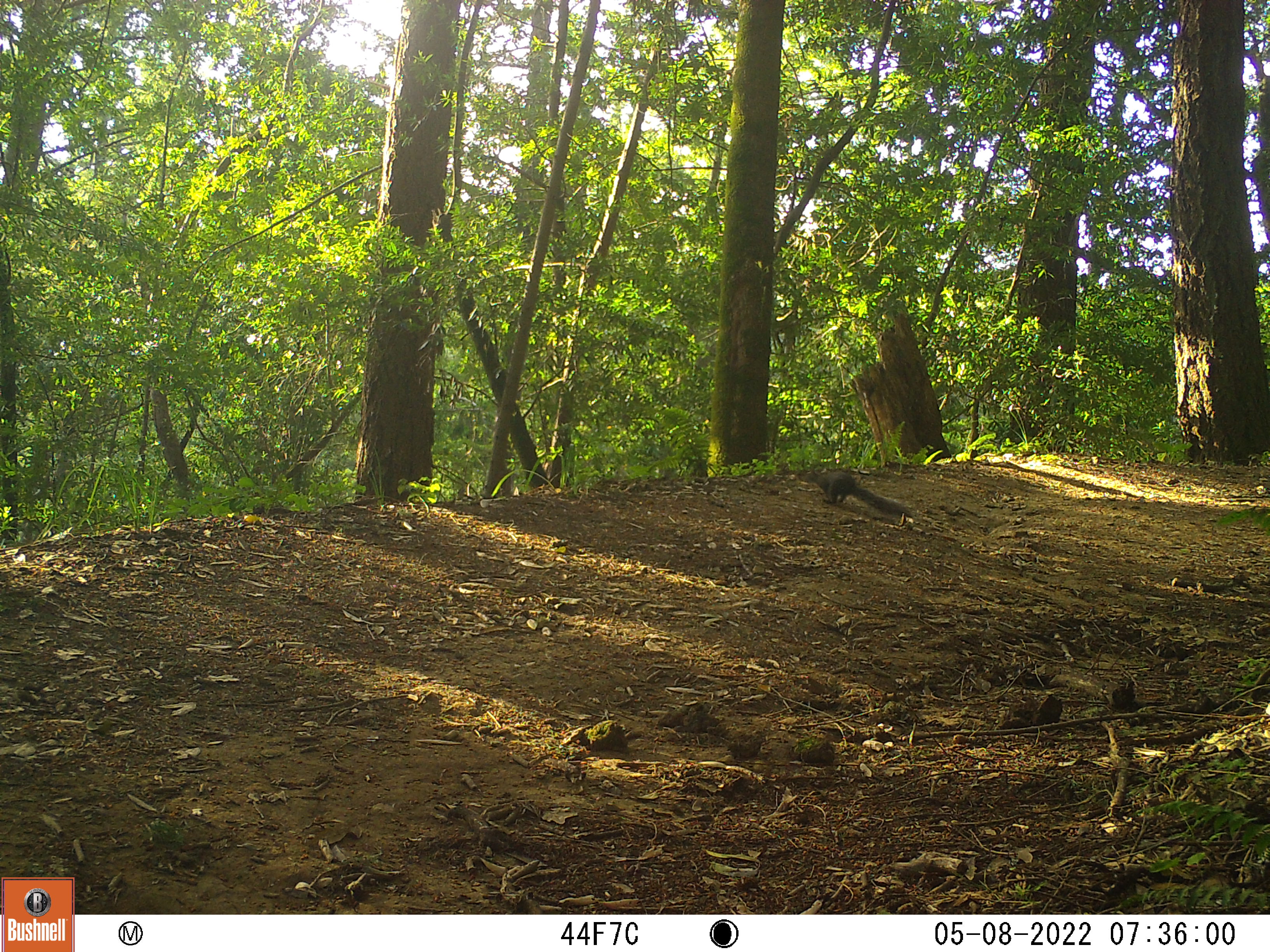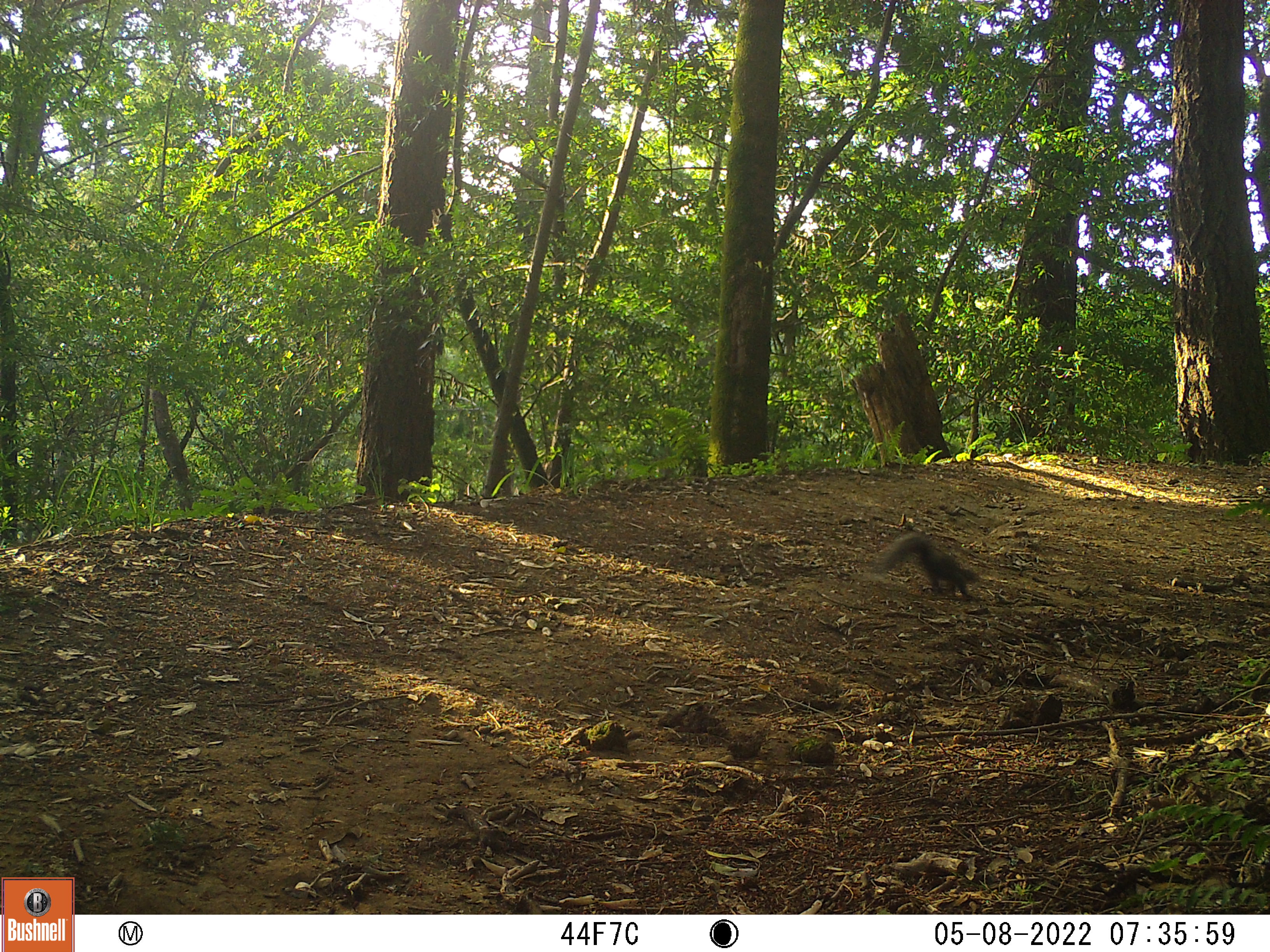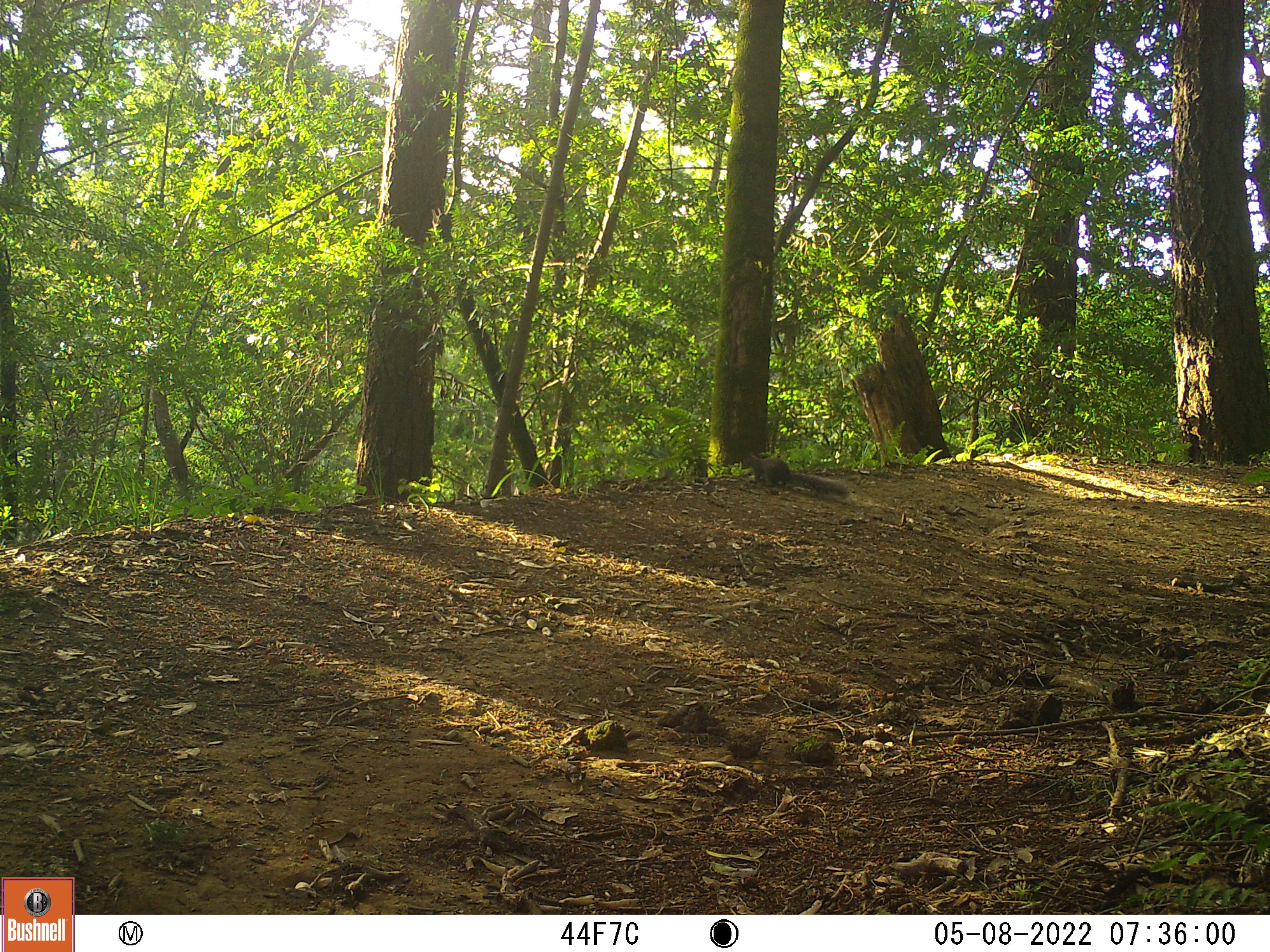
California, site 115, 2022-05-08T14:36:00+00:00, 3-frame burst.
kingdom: Animalia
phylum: Chordata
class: Mammalia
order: Rodentia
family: Sciuridae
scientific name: Sciuridae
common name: squirrel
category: unknown squirrel